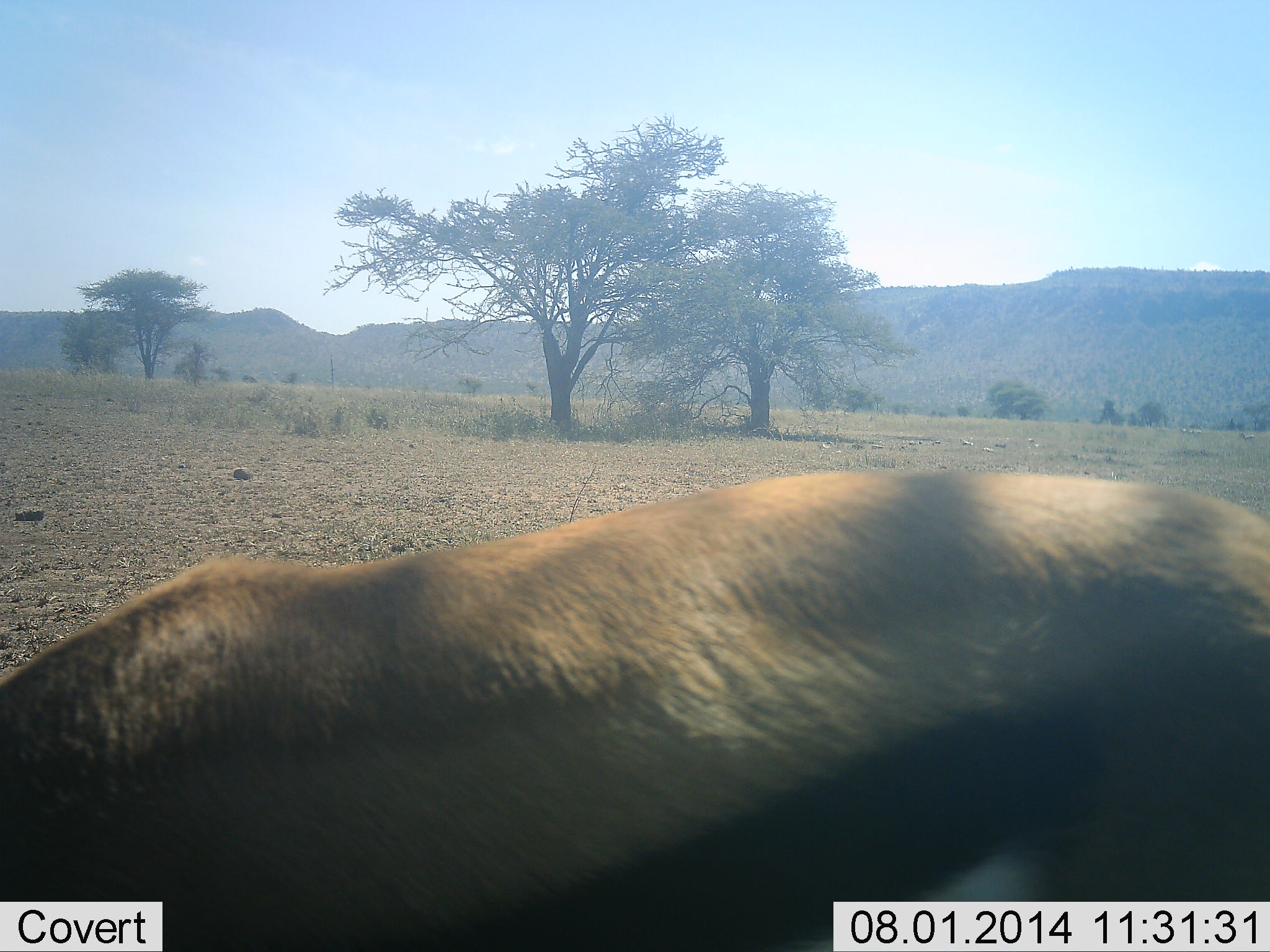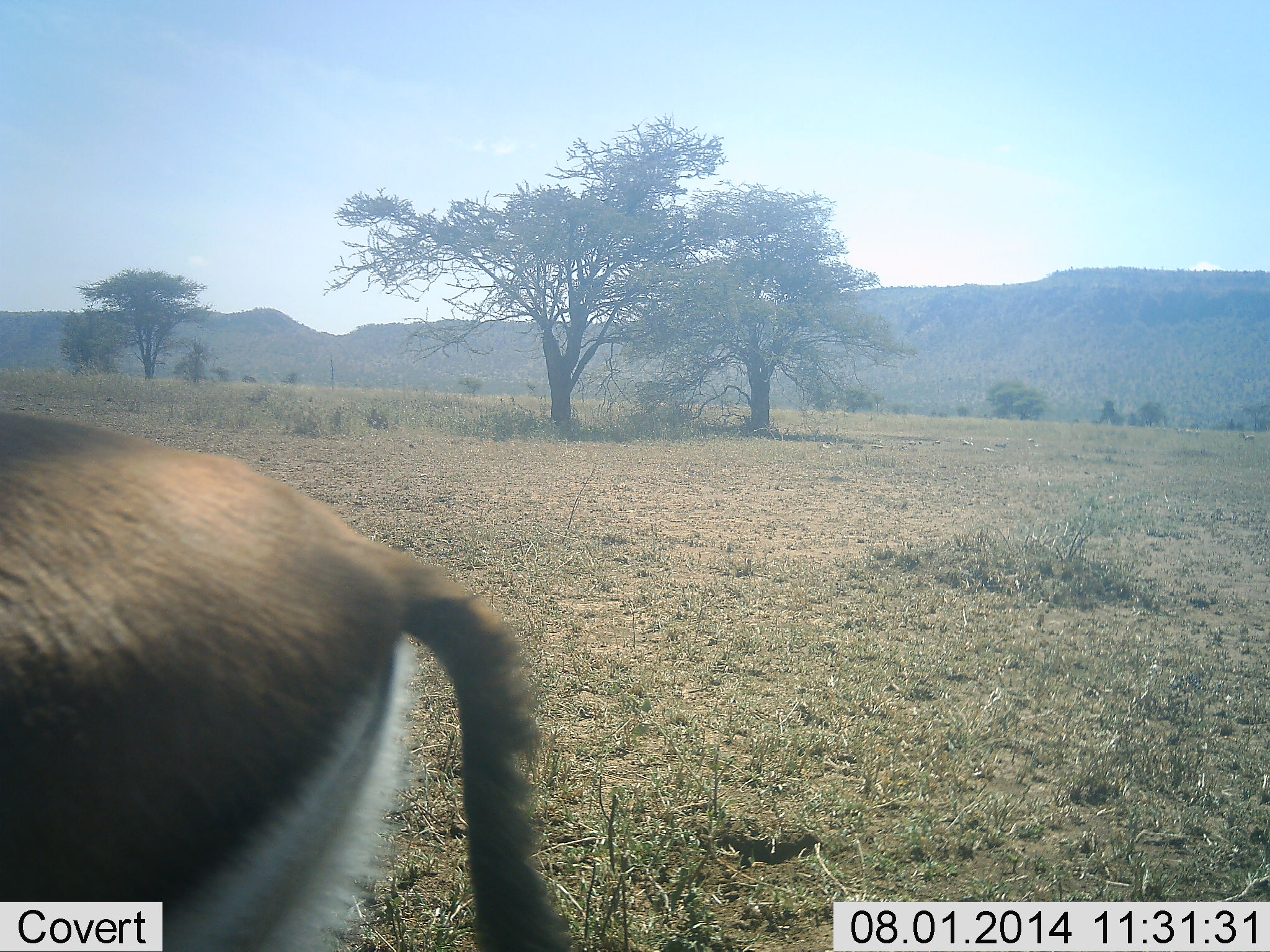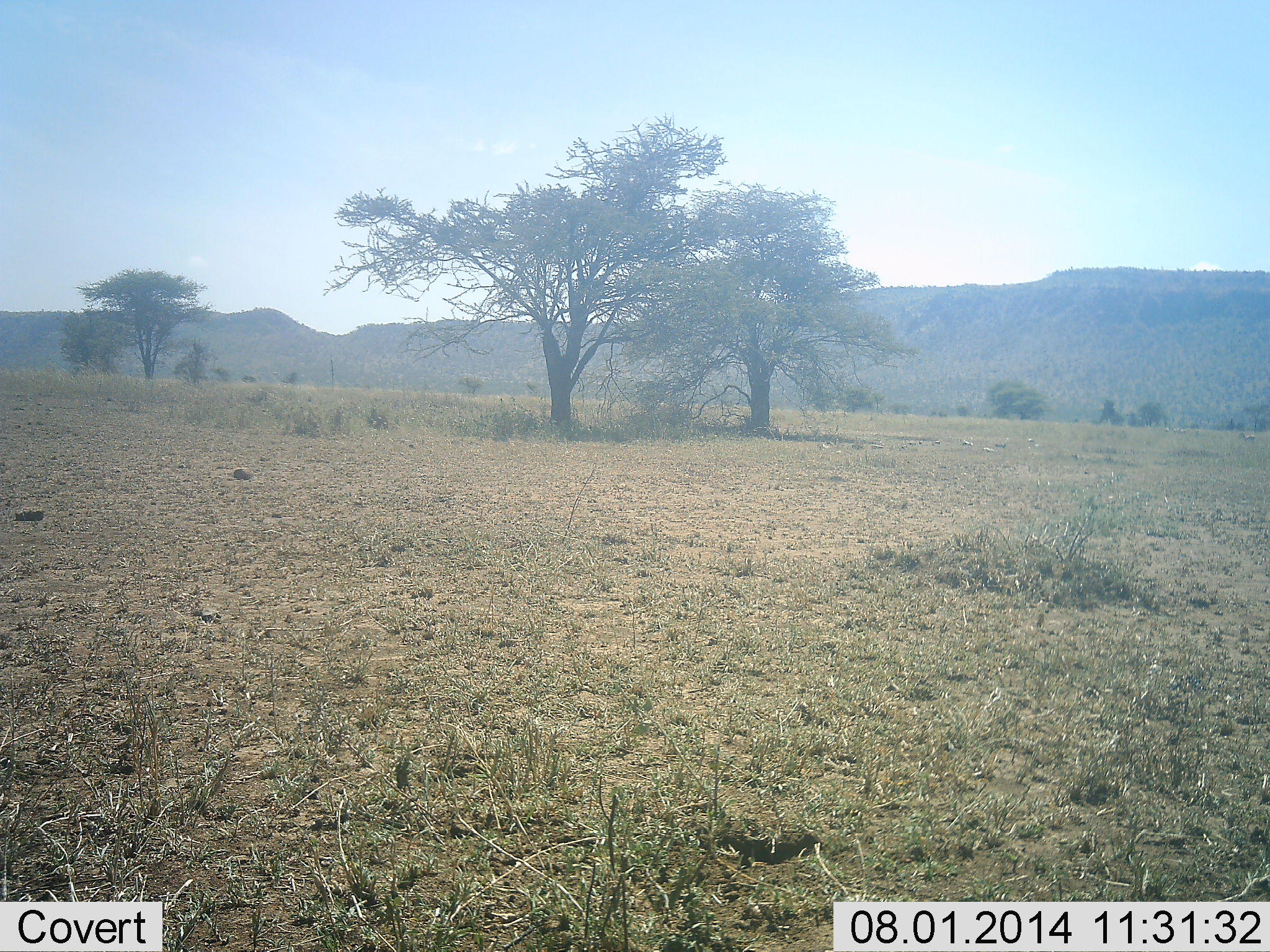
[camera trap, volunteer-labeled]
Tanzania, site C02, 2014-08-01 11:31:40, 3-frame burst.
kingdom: Animalia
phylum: Chordata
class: Mammalia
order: Artiodactyla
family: Bovidae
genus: Eudorcas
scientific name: Eudorcas thomsonii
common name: thomson's gazelle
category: gazellethomsons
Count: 1.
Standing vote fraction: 10%.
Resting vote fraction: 0%.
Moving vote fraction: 100%.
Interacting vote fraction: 0%.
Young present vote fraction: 0%.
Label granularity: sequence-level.